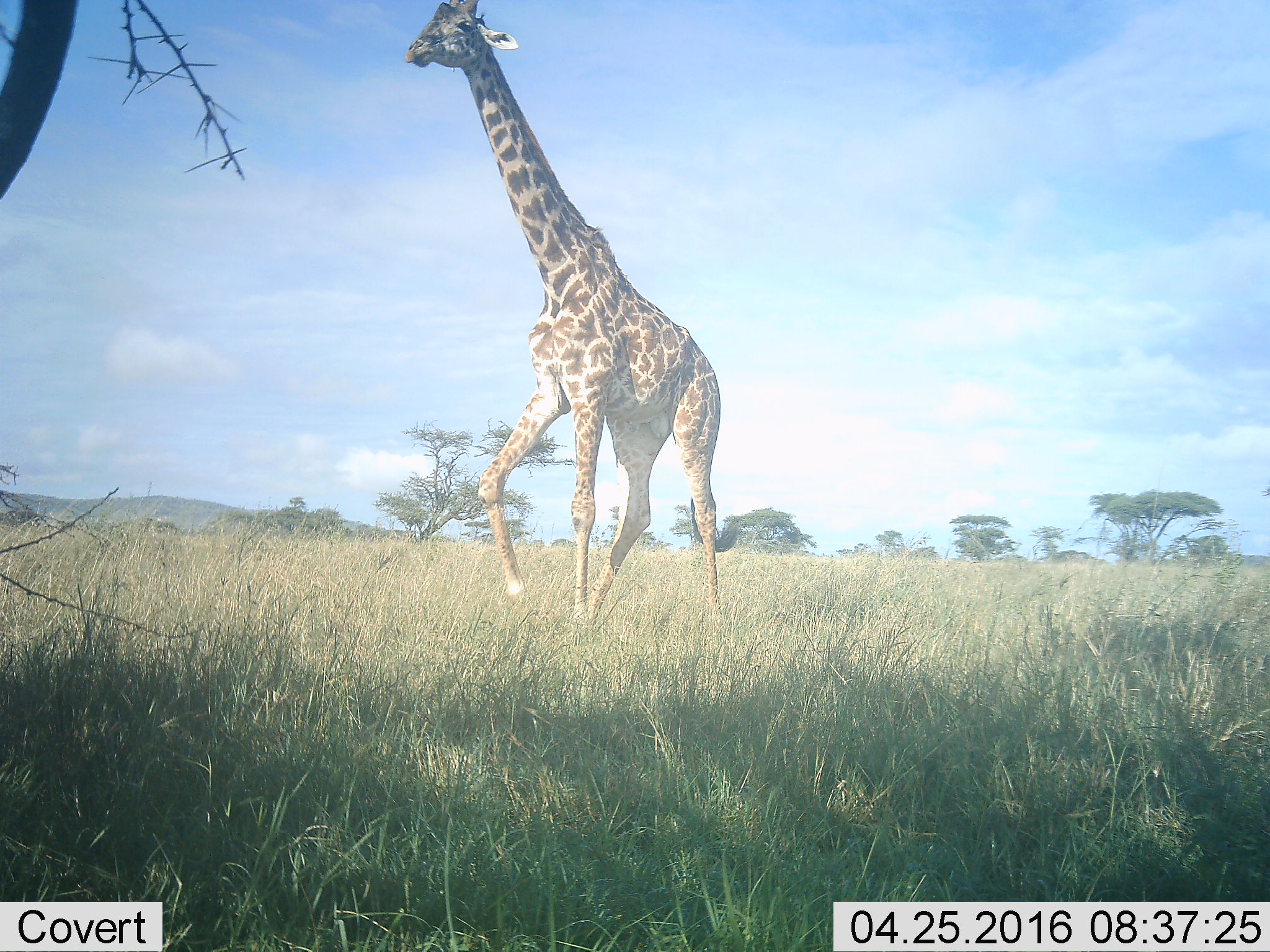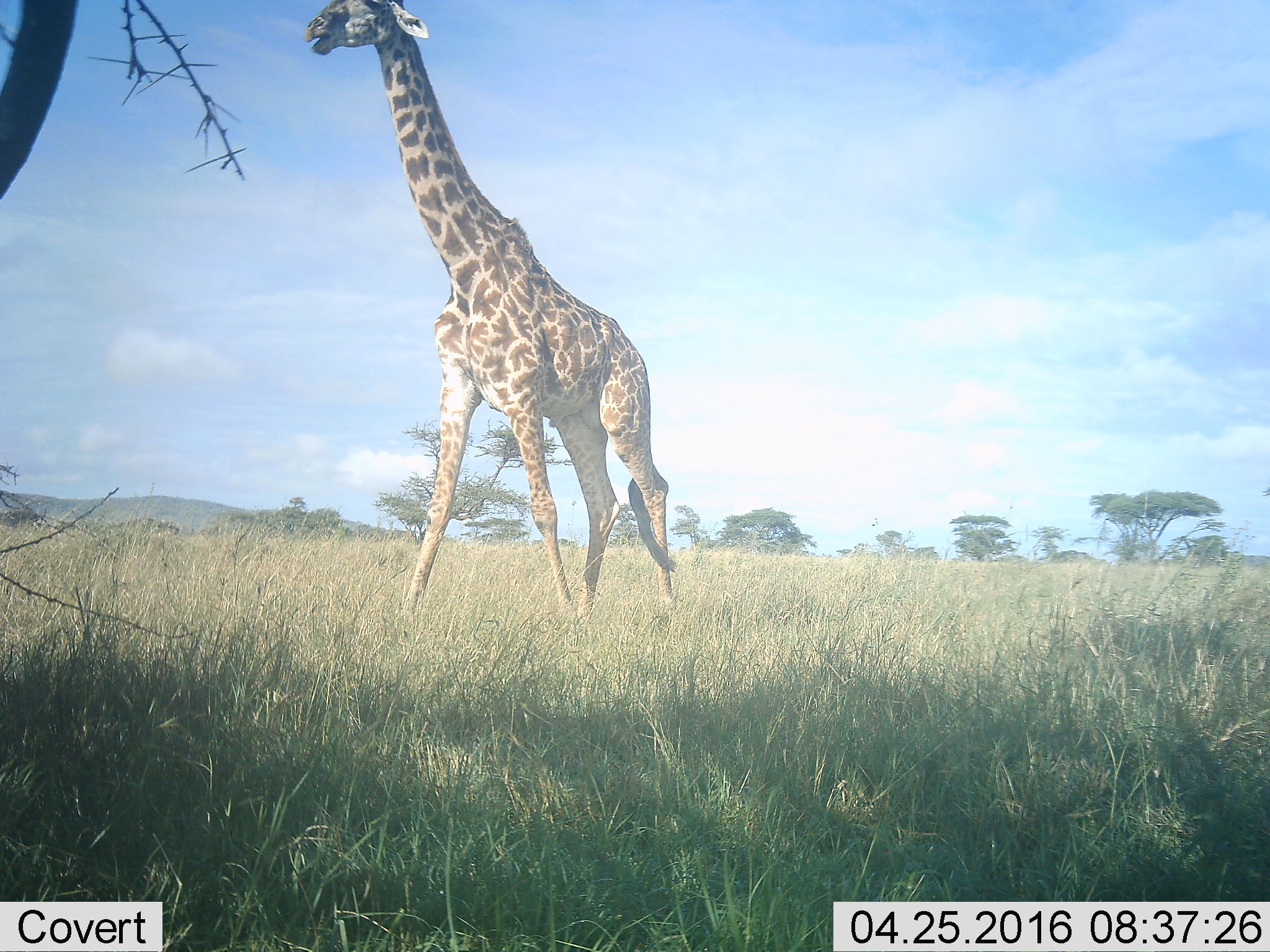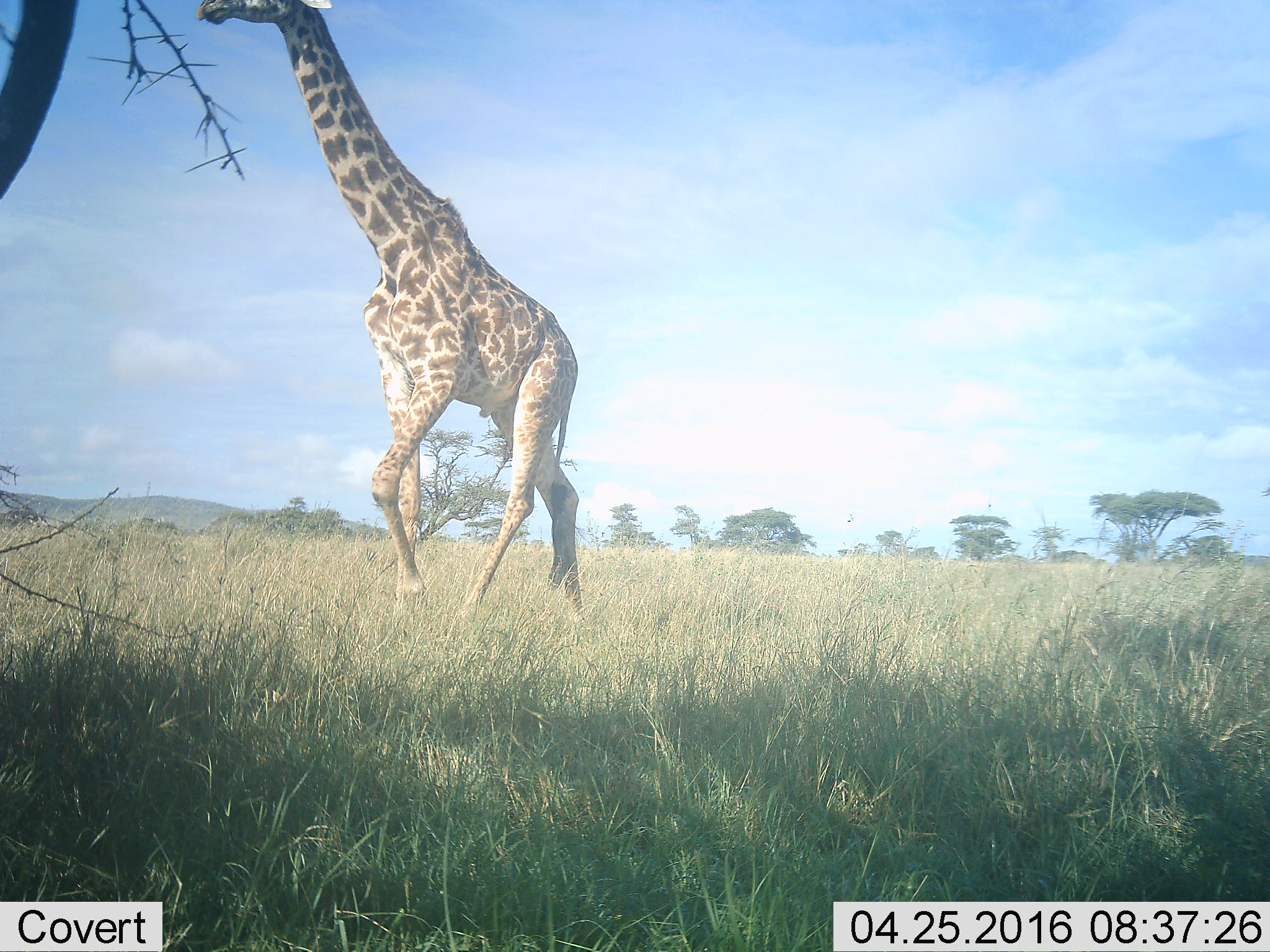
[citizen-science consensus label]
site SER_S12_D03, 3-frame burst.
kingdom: Animalia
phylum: Chordata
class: Mammalia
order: Artiodactyla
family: Giraffidae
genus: Giraffa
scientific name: Giraffa camelopardalis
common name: giraffe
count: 1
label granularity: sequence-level